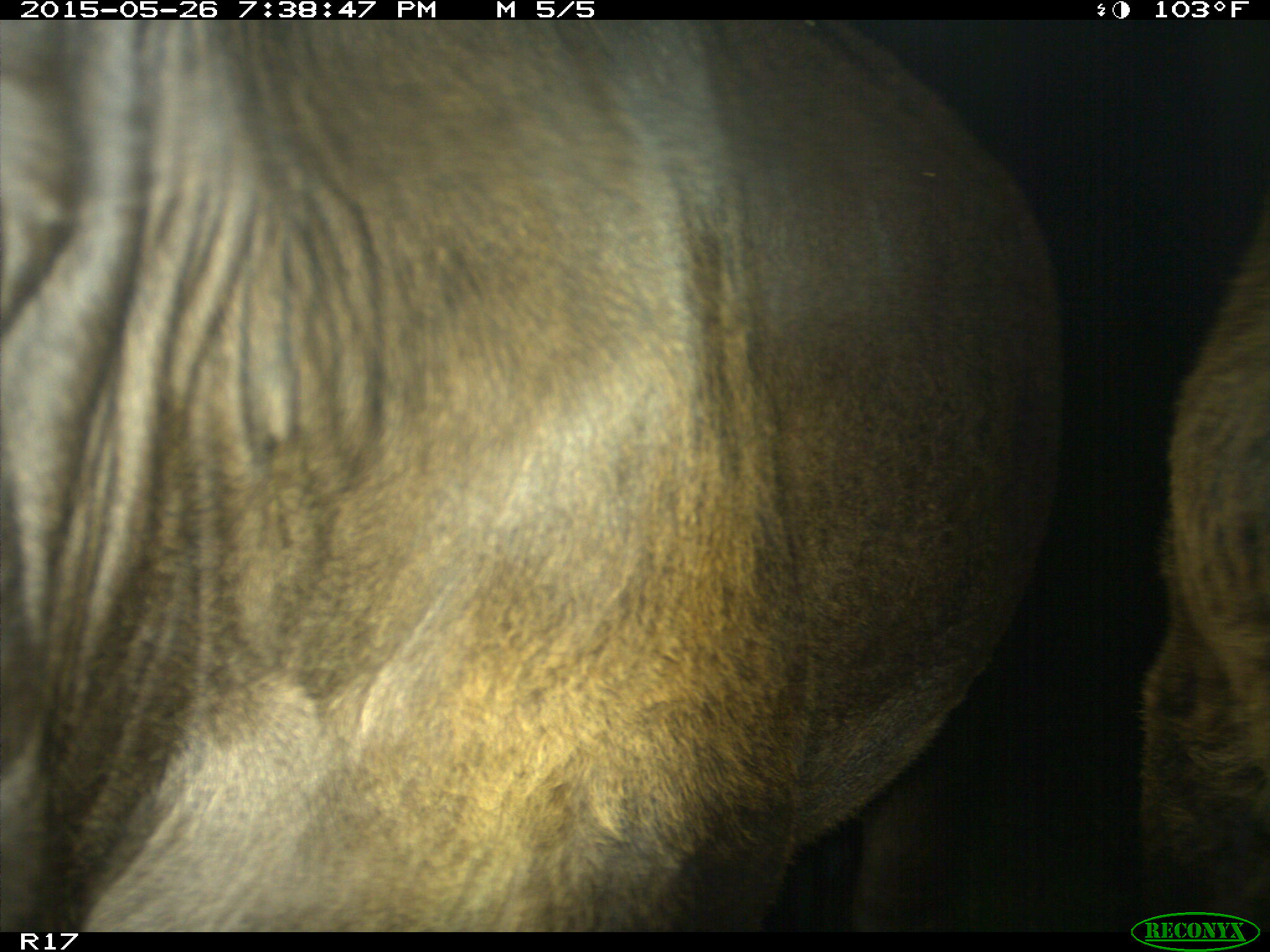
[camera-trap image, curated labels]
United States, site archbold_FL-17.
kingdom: Animalia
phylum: Chordata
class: Mammalia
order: Artiodactyla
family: Bovidae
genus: Bos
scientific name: Bos taurus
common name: domestic cow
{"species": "Bos taurus (domestic cow)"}